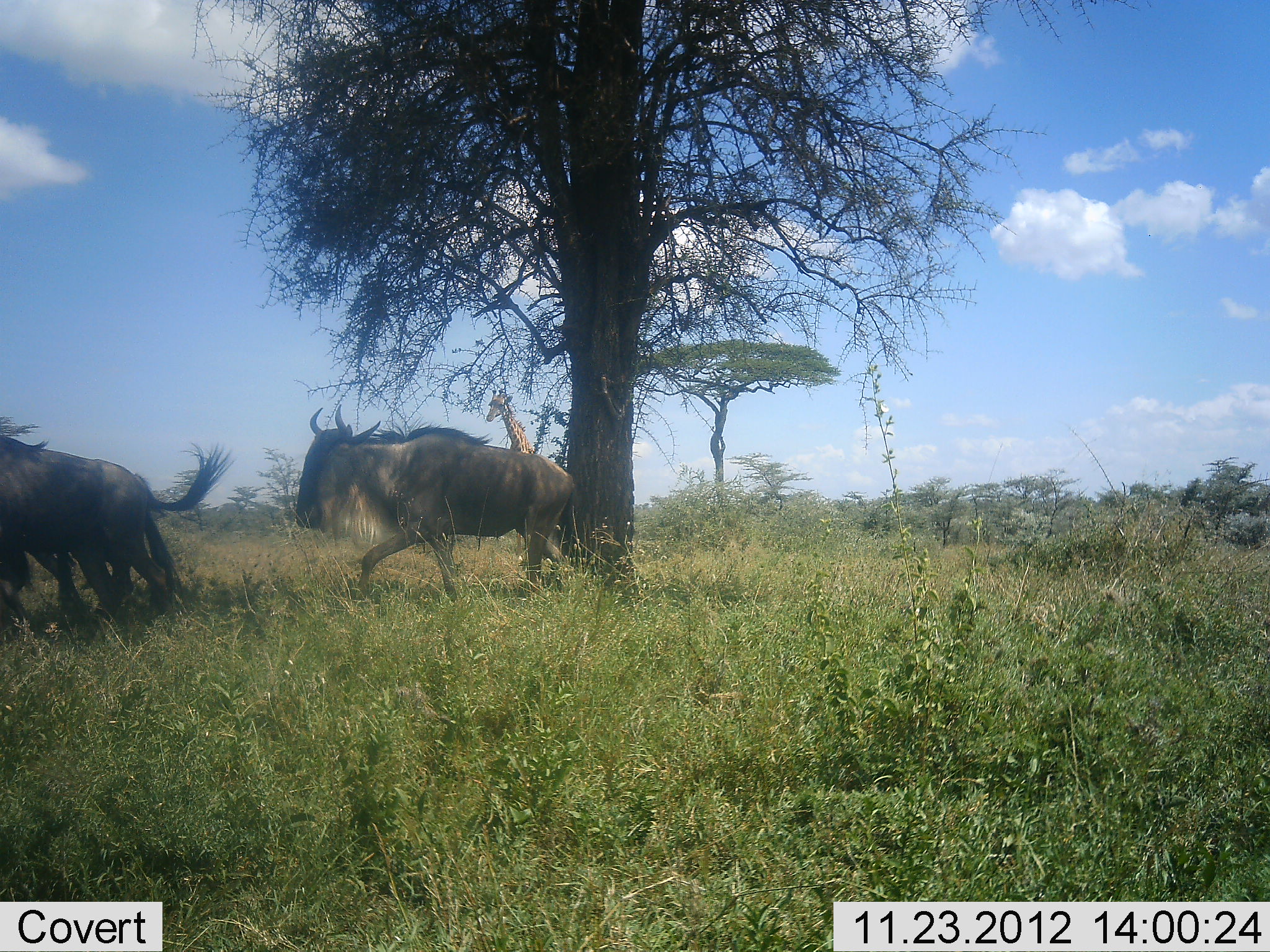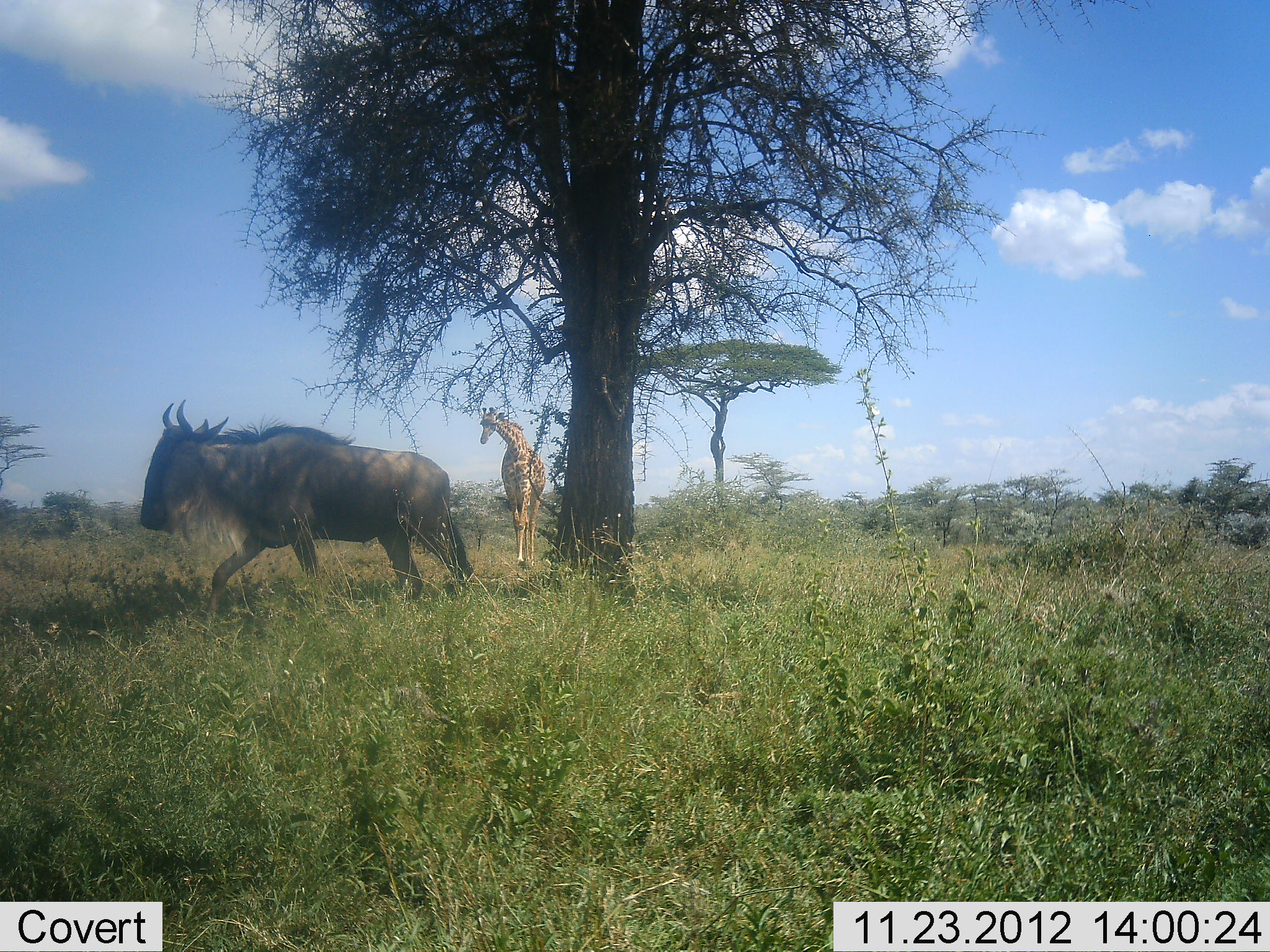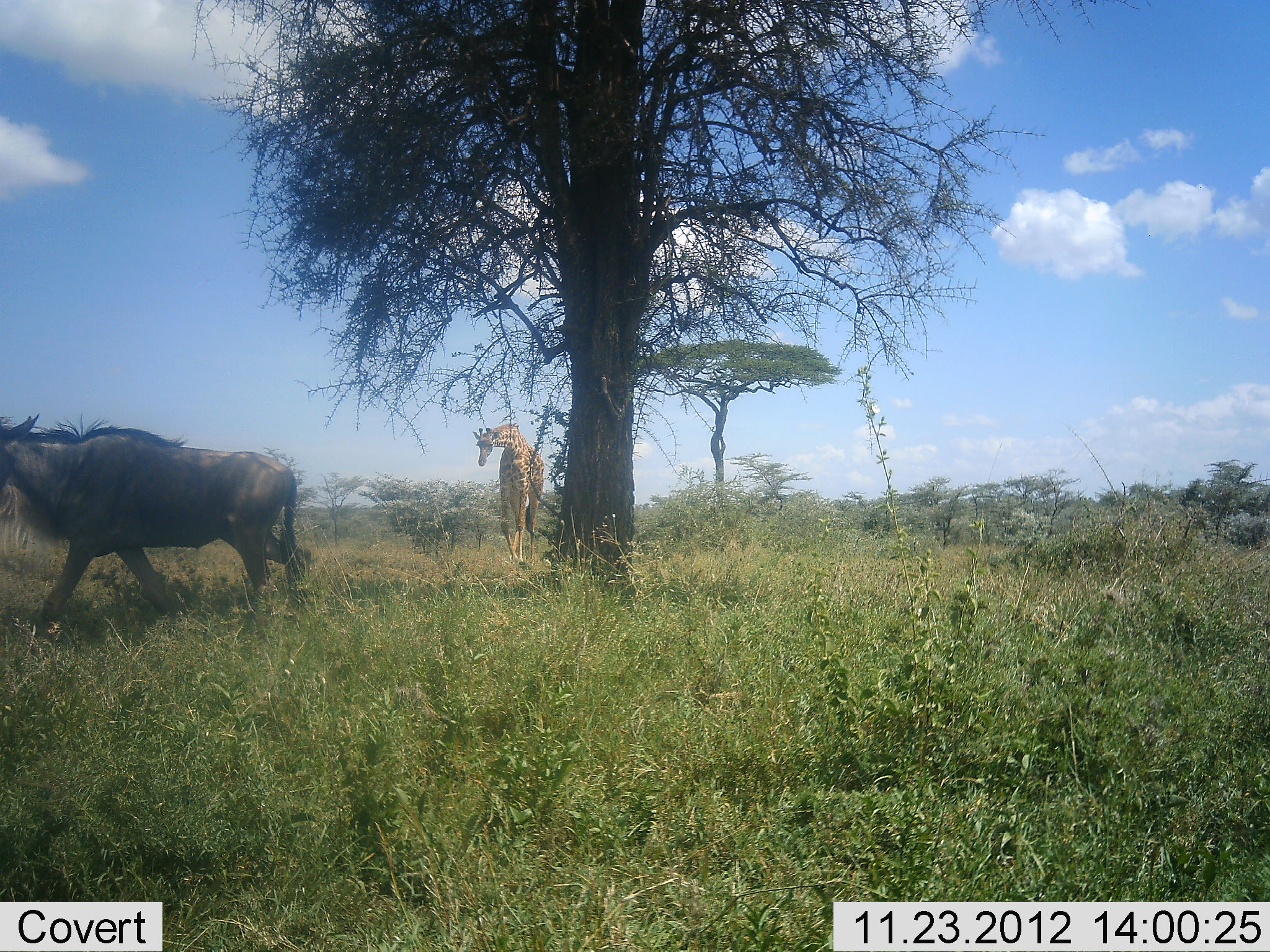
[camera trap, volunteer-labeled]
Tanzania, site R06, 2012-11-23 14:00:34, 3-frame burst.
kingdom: Animalia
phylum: Chordata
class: Mammalia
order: Artiodactyla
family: Giraffidae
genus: Giraffa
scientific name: Giraffa camelopardalis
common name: giraffe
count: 1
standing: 18%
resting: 0%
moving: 82%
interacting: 0%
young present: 0%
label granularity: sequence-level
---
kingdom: Animalia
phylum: Chordata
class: Mammalia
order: Artiodactyla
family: Bovidae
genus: Connochaetes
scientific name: Connochaetes taurinus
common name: blue wildebeest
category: wildebeest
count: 2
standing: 0%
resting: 0%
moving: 100%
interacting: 0%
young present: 0%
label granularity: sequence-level